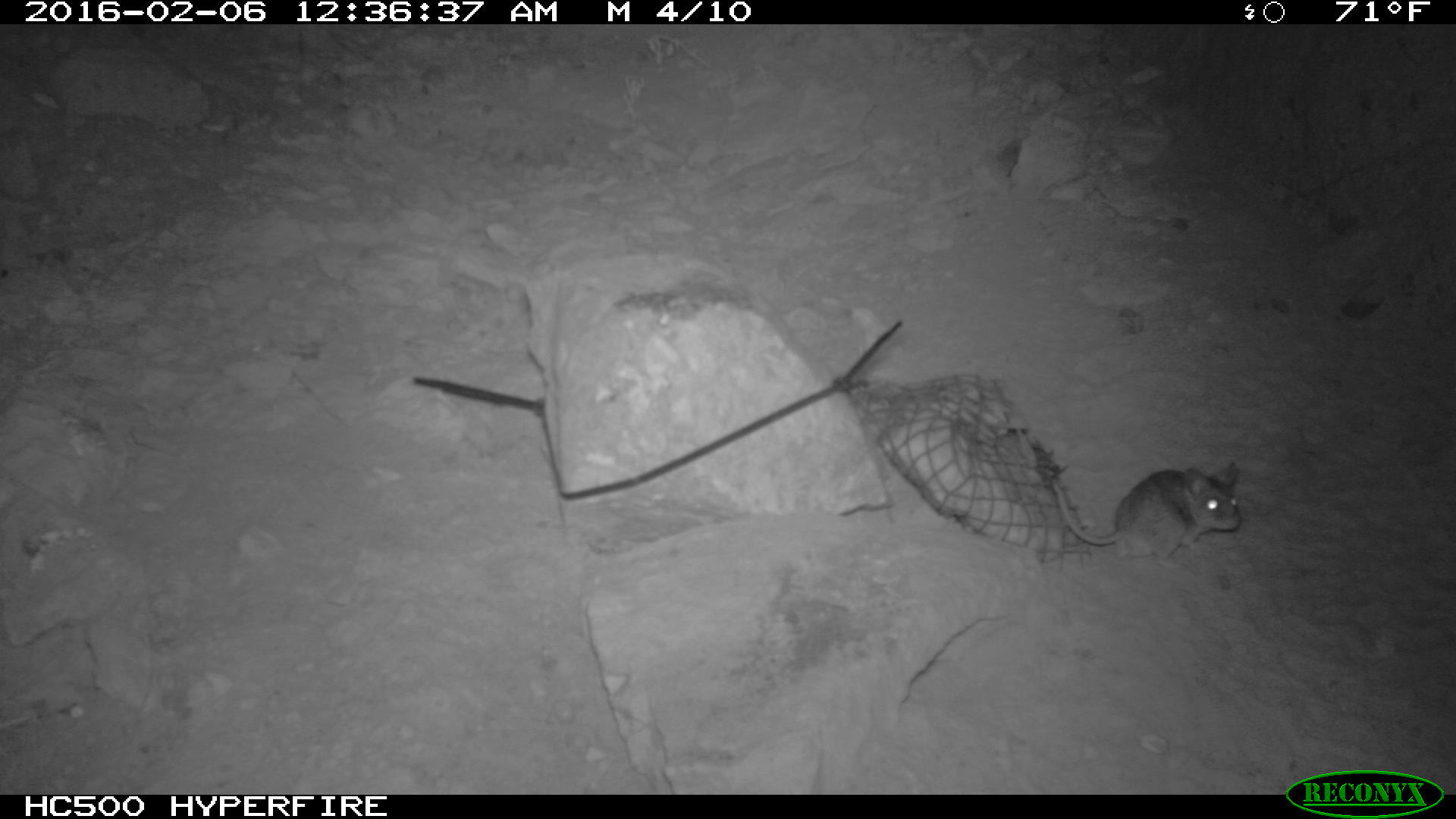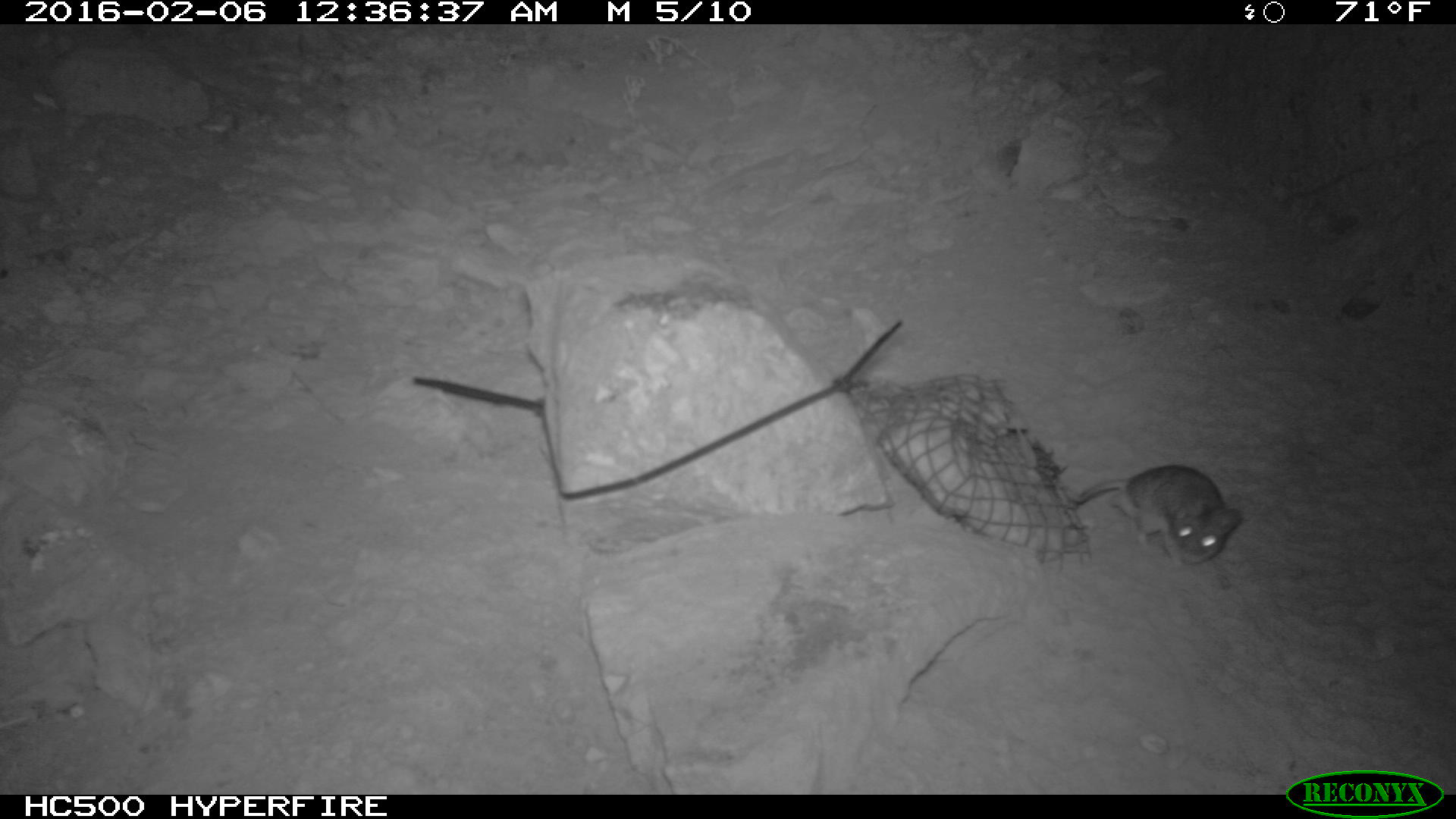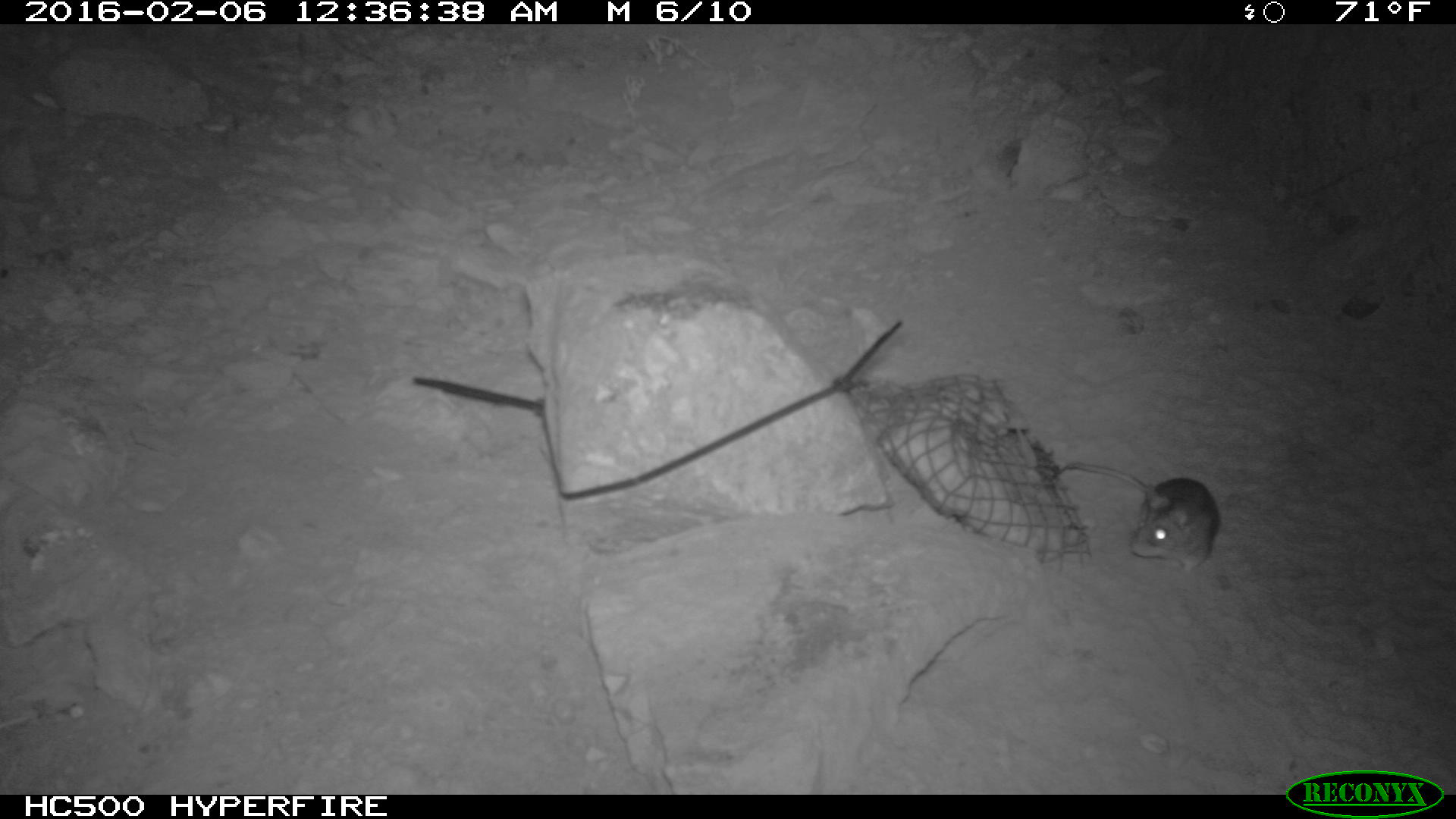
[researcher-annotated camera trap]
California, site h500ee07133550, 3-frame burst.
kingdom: Animalia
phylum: Chordata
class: Mammalia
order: Rodentia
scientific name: Rodentia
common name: rodent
Rodent (Rodentia).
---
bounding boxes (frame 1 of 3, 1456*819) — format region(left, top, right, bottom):
rodent: region(1051, 462, 1240, 569)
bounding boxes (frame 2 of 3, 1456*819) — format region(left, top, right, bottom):
rodent: region(1072, 464, 1244, 573)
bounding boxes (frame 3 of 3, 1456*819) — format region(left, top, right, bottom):
rodent: region(1065, 462, 1220, 573)